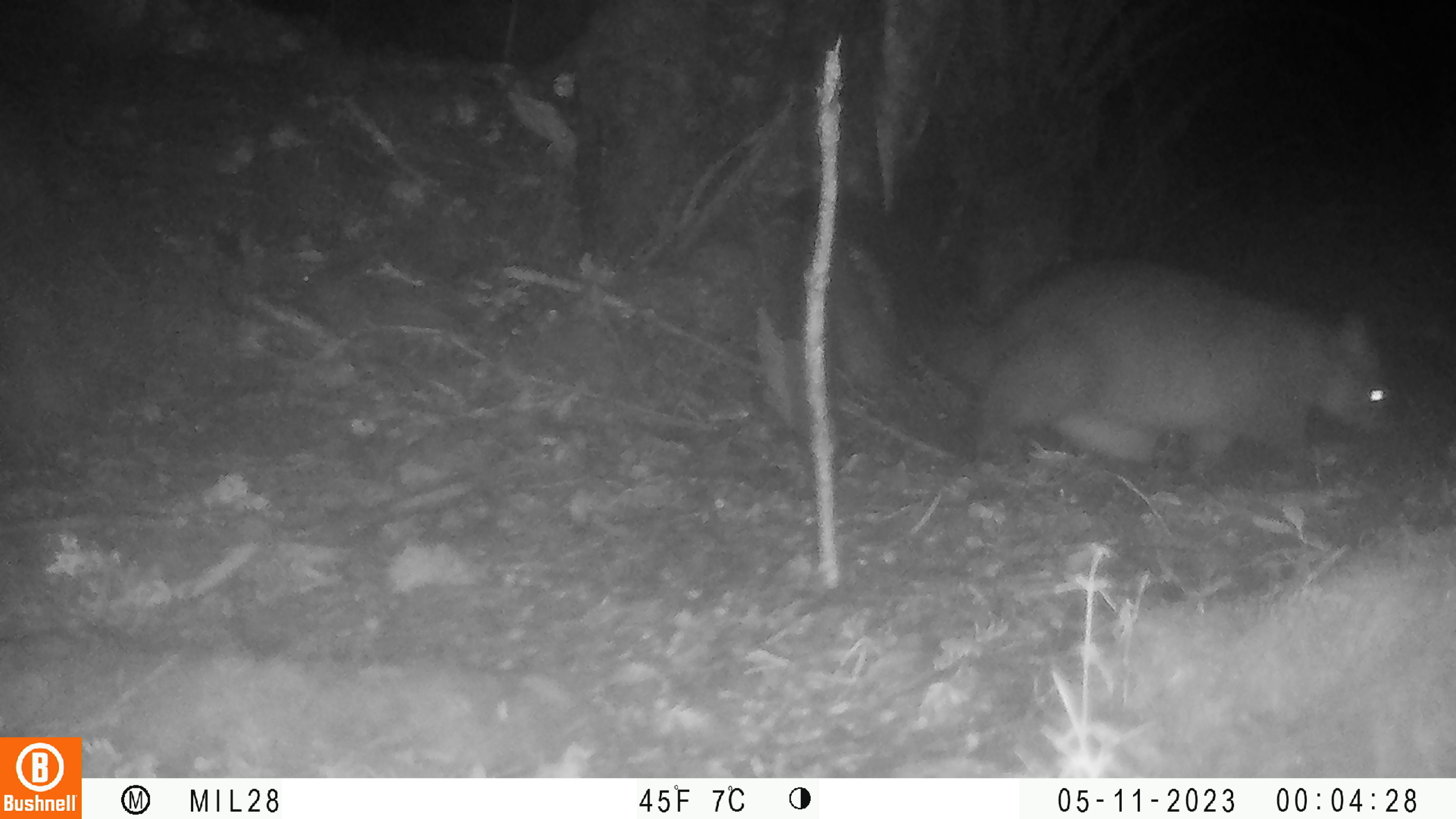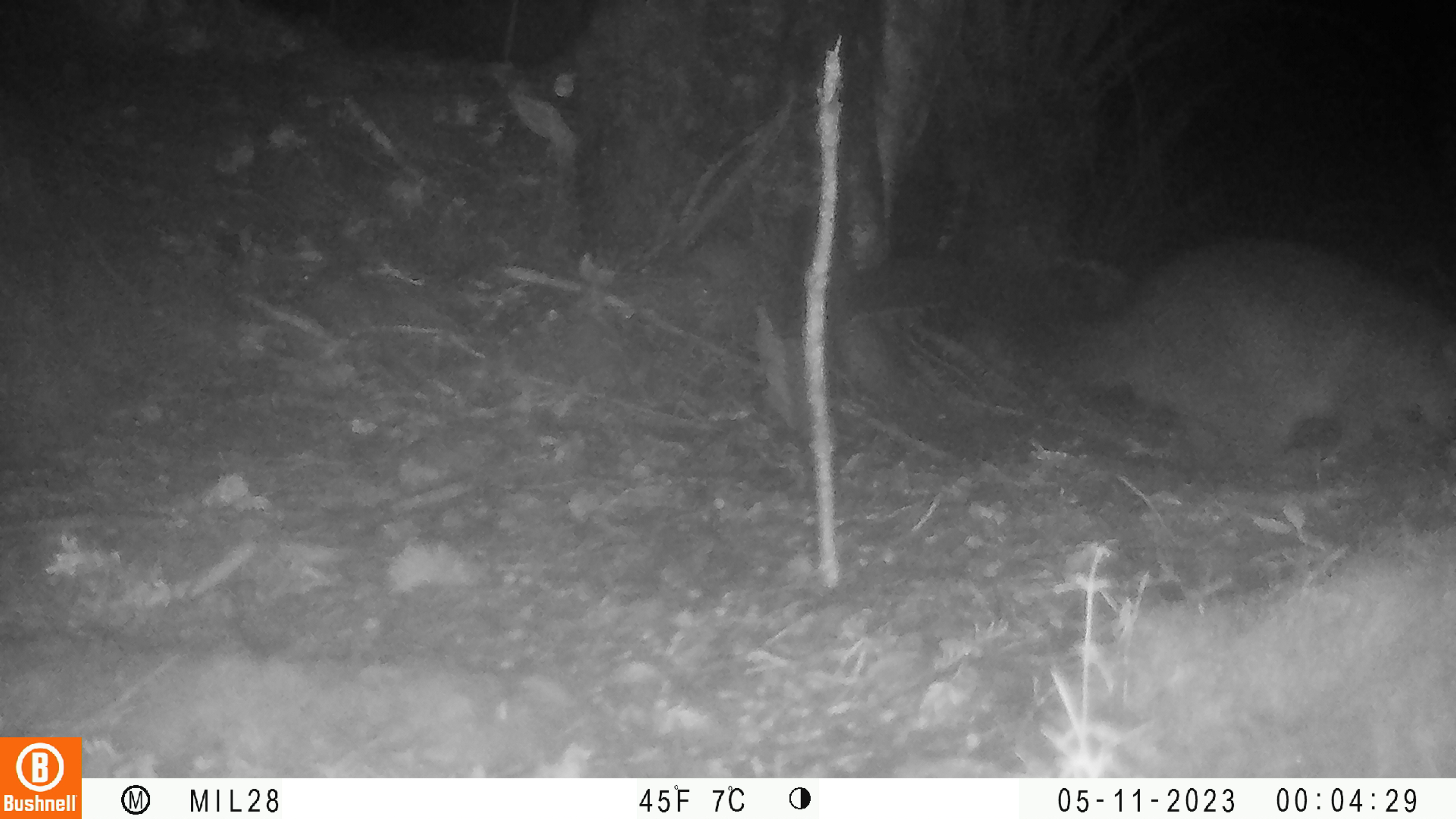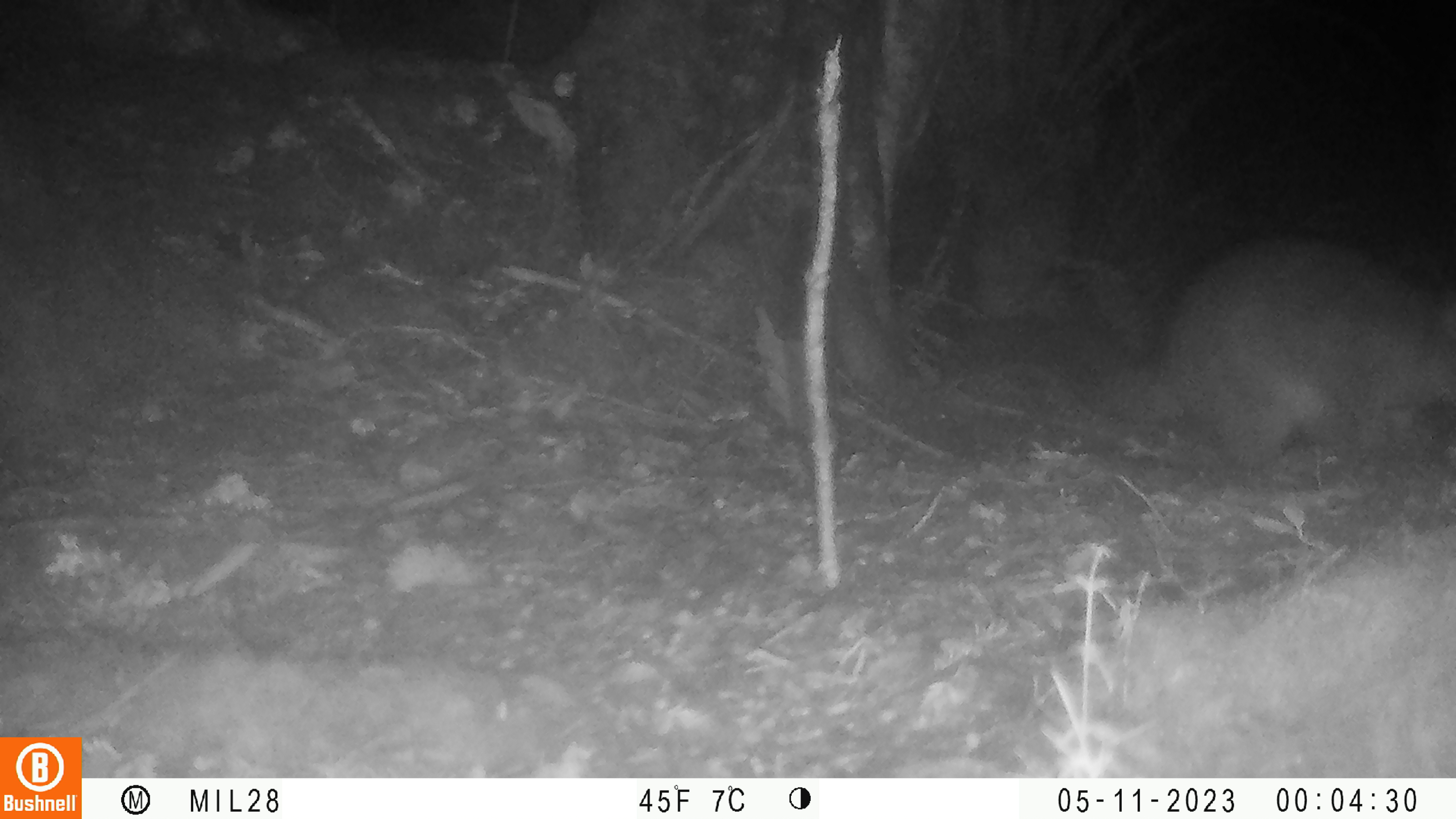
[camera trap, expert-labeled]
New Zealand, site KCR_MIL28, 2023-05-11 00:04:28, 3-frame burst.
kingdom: Animalia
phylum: Chordata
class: Mammalia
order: Diprotodontia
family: Phalangeridae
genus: Trichosurus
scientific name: Trichosurus vulpecula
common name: common brushtail possum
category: possum